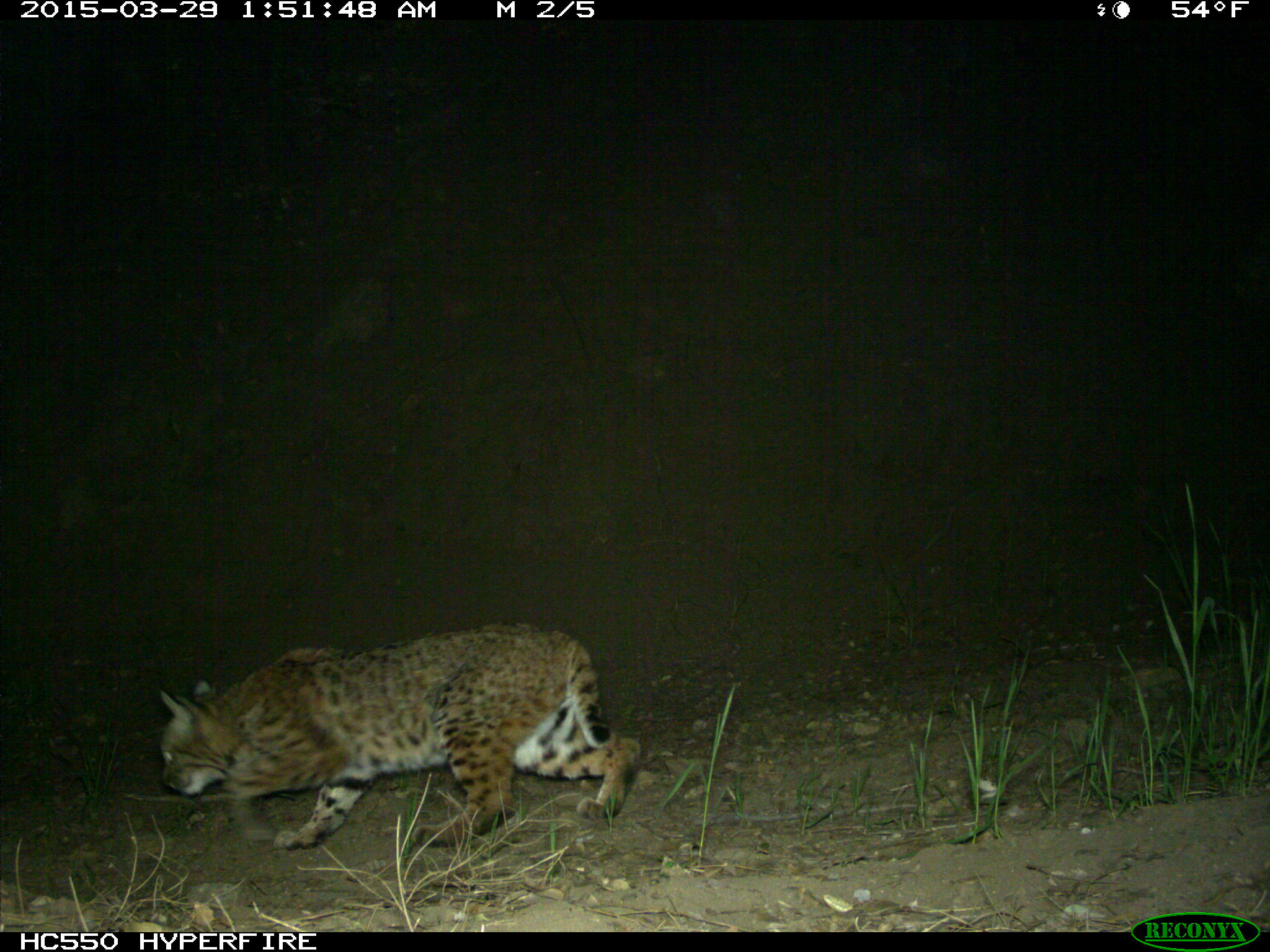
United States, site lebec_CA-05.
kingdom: Animalia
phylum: Chordata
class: Mammalia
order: Carnivora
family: Felidae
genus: Lynx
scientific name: Lynx rufus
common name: bobcat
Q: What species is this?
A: Lynx rufus (bobcat).